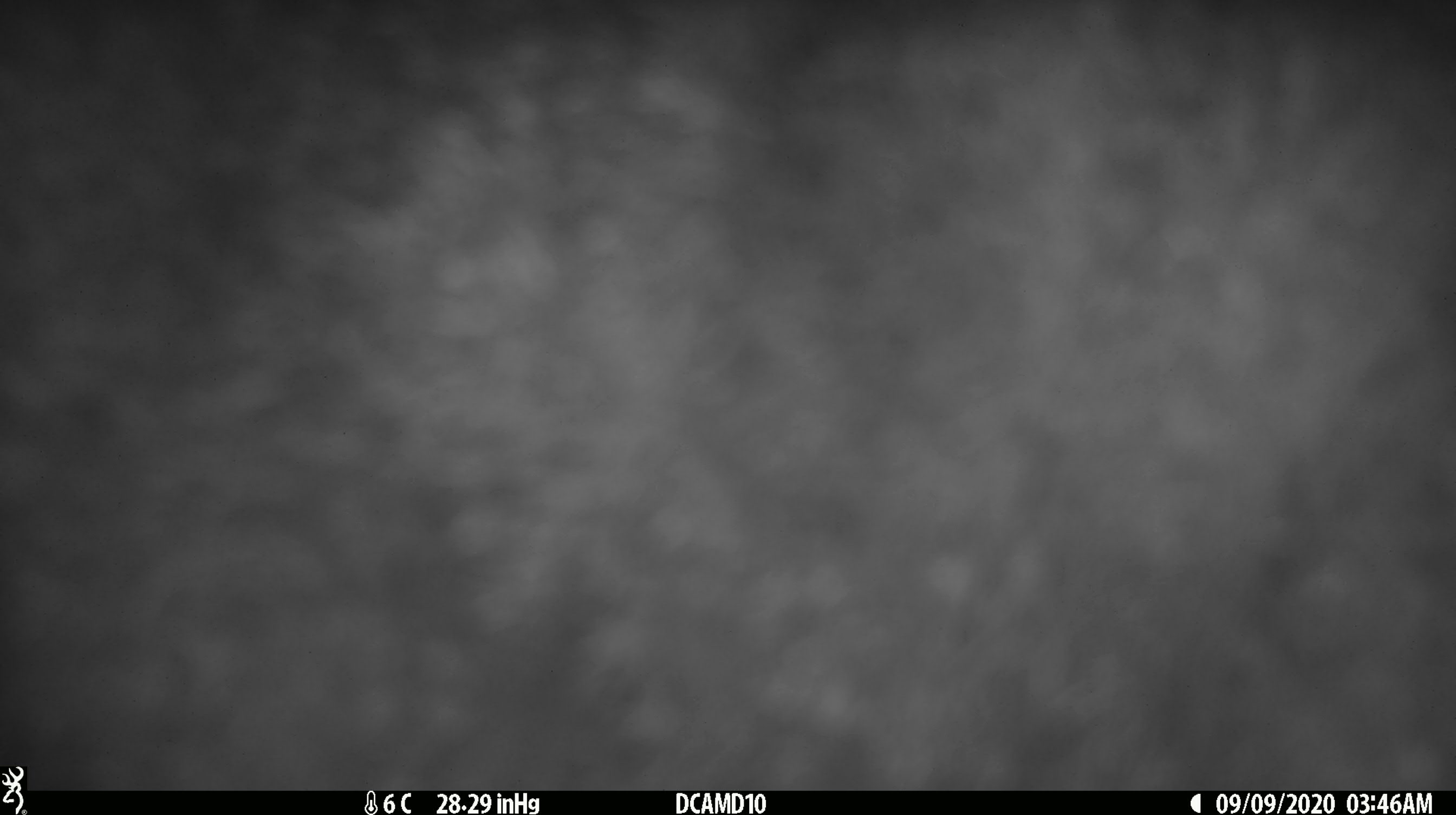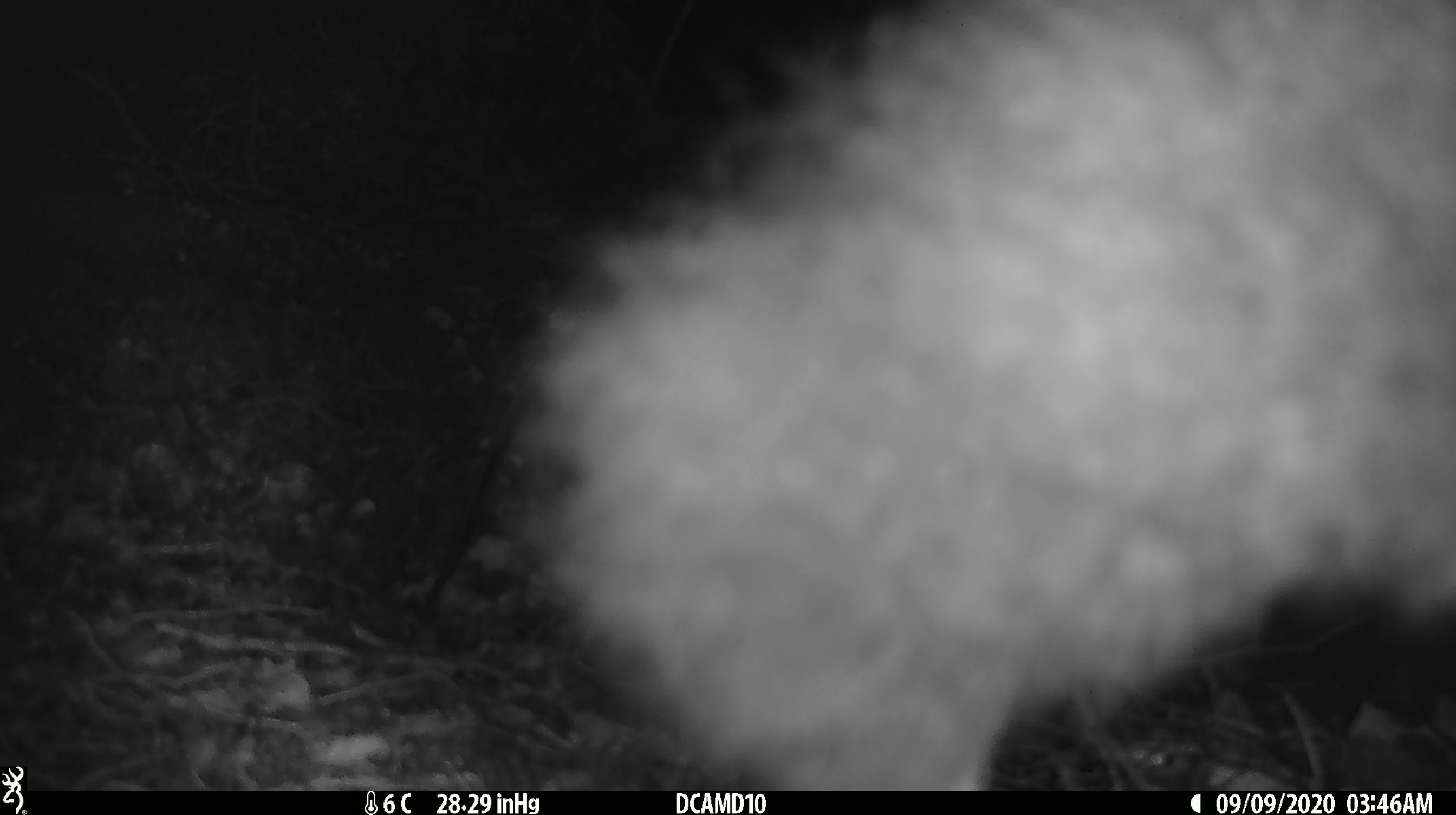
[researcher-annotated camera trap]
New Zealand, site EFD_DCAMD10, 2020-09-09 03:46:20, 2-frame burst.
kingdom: Animalia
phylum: Chordata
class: Mammalia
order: Diprotodontia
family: Phalangeridae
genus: Trichosurus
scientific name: Trichosurus vulpecula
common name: common brushtail possum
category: possum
Possum (common brushtail possum) (Trichosurus vulpecula).